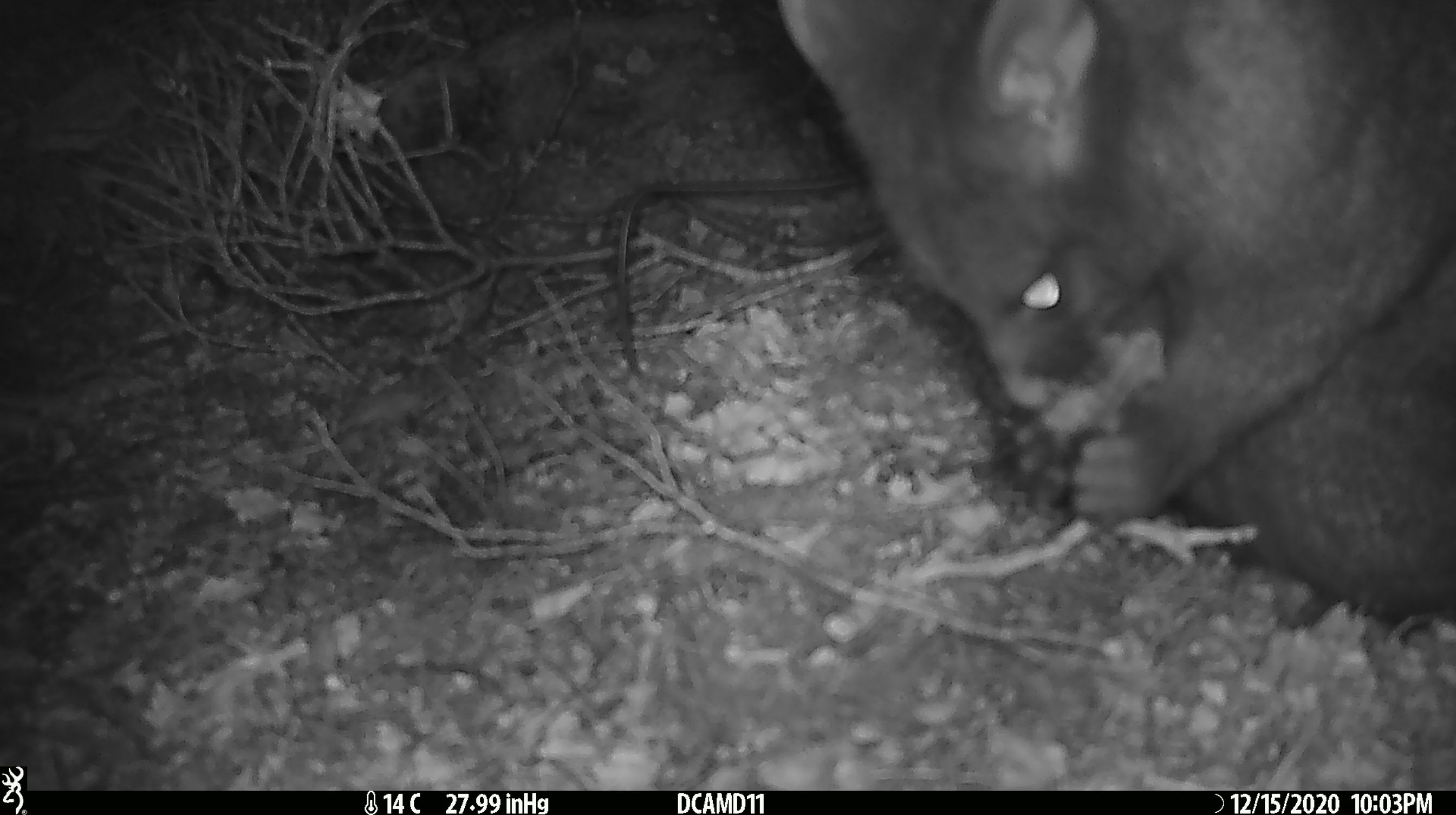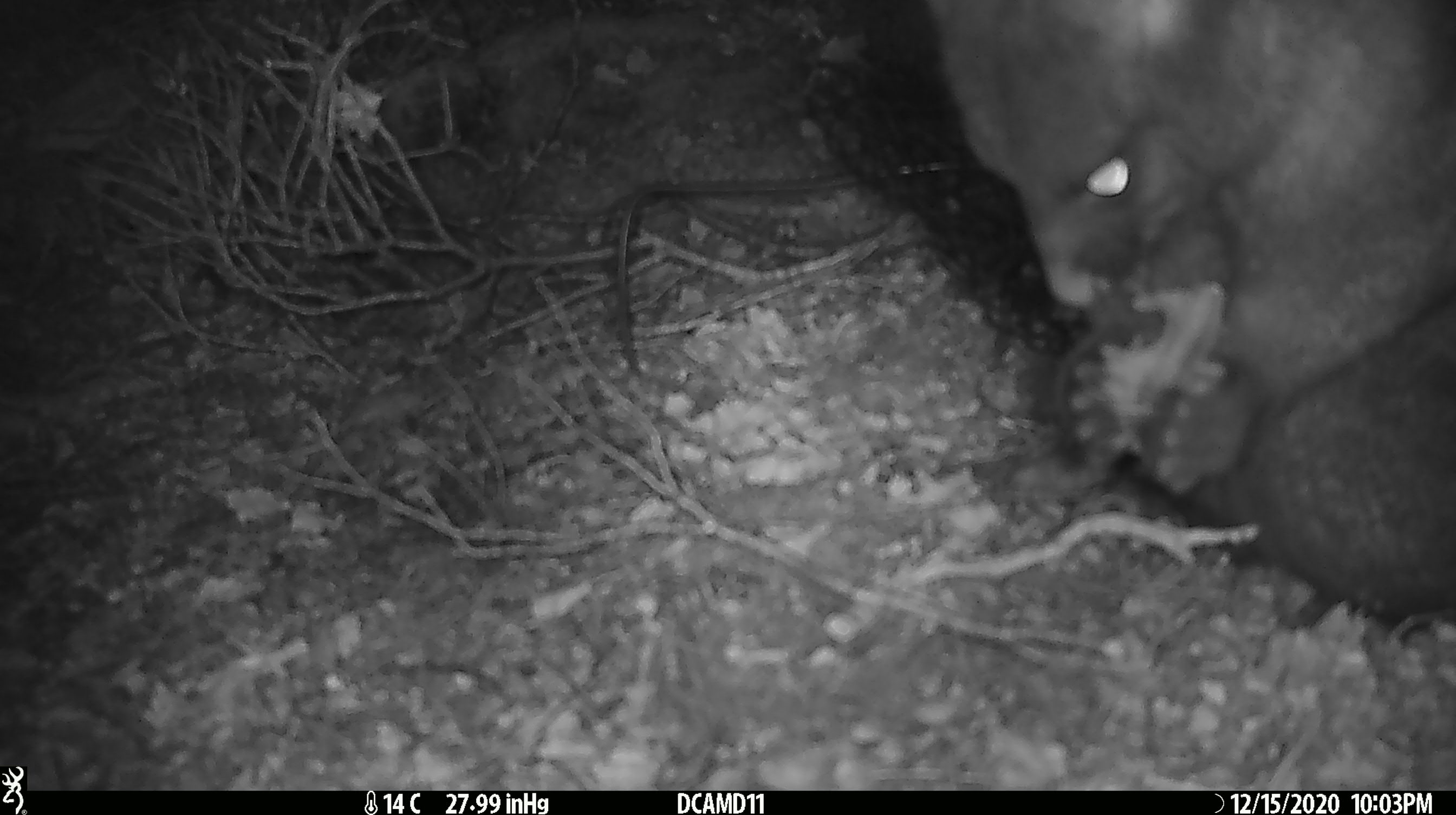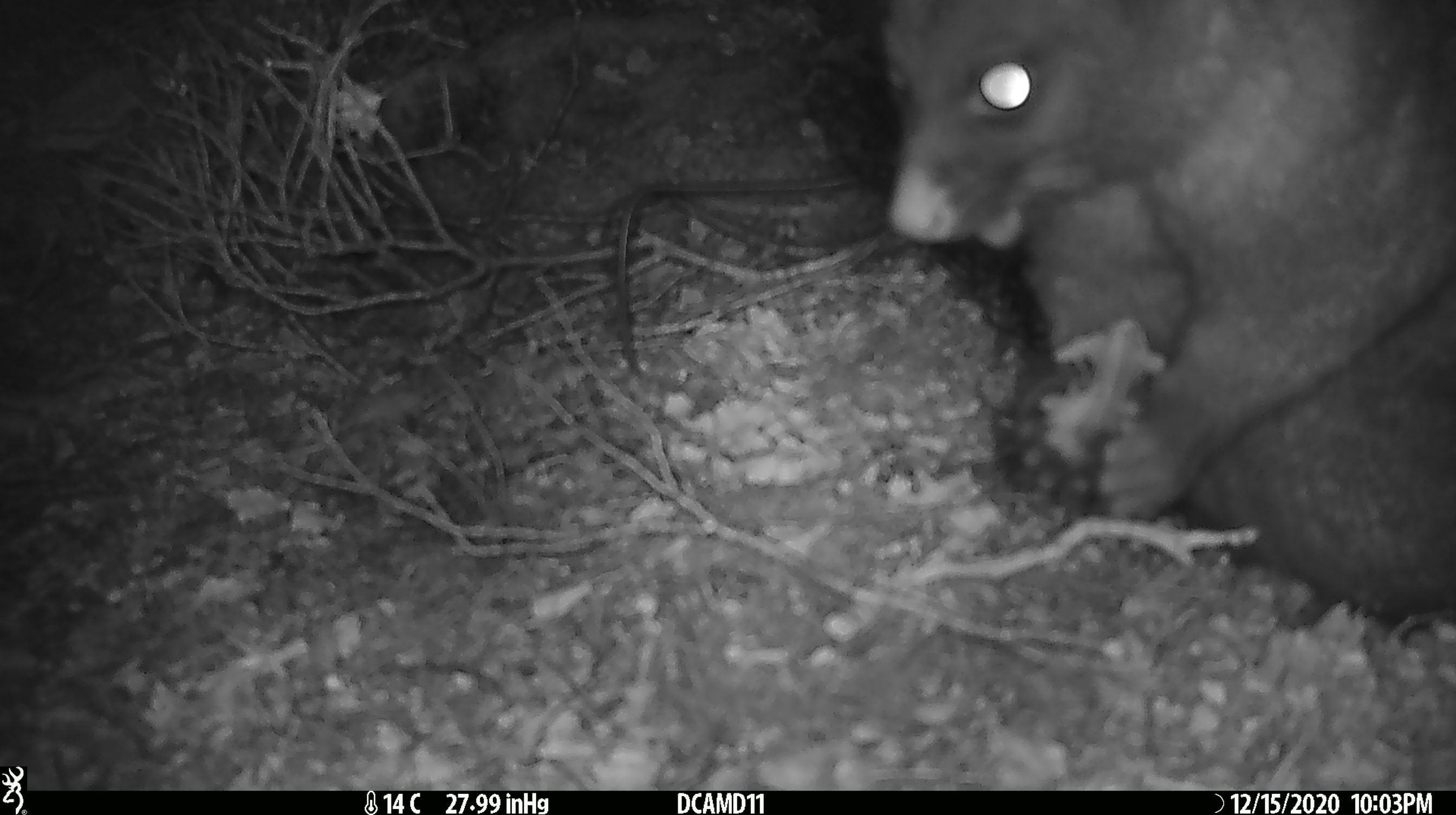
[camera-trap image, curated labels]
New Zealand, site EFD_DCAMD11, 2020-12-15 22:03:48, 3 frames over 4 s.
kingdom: Animalia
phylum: Chordata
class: Mammalia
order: Diprotodontia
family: Phalangeridae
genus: Trichosurus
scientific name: Trichosurus vulpecula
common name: common brushtail possum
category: possum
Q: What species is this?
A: Possum (common brushtail possum) (Trichosurus vulpecula).